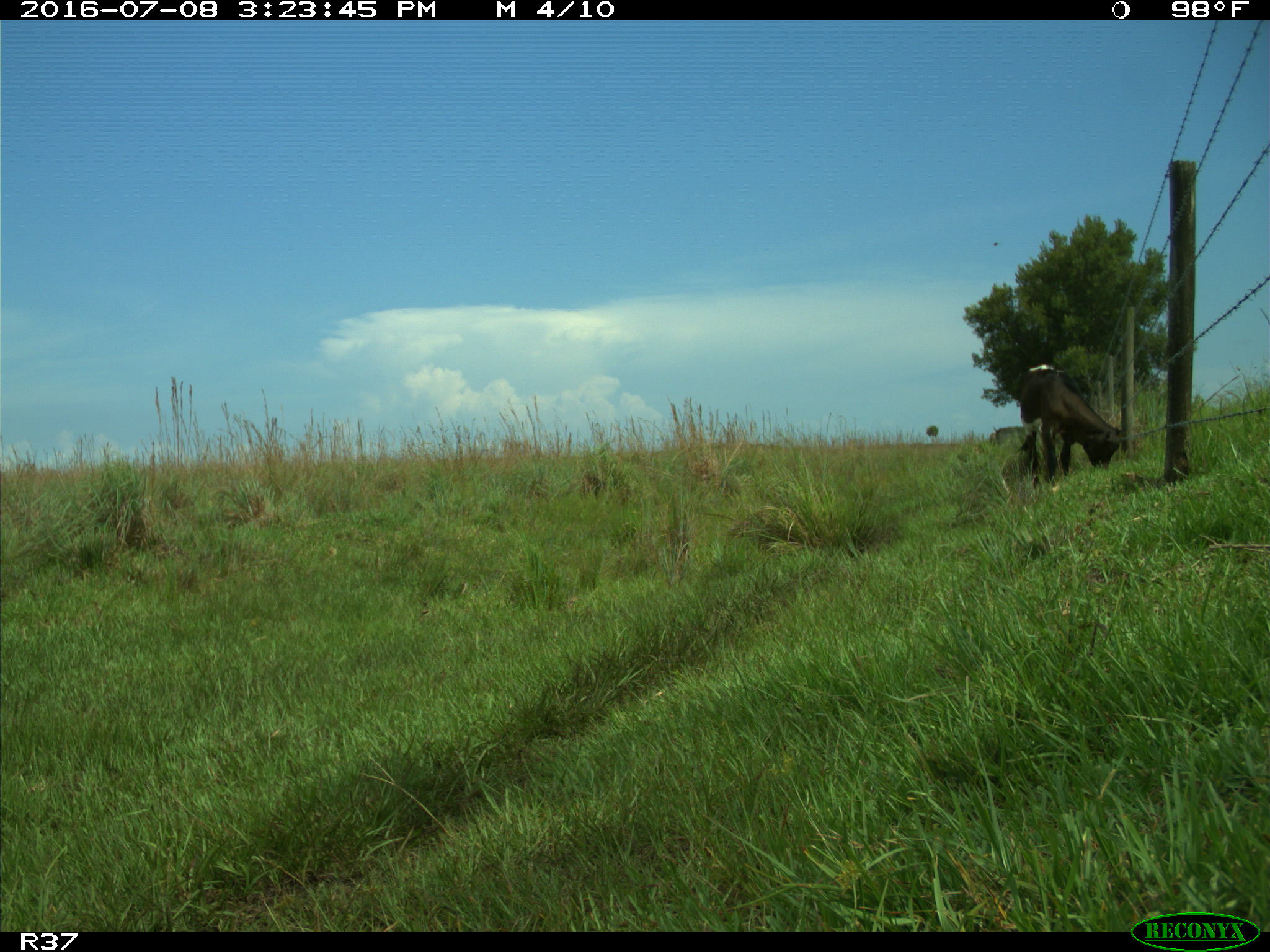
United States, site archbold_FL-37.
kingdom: Animalia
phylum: Chordata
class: Mammalia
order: Artiodactyla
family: Bovidae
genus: Bos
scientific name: Bos taurus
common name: domestic cow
Bos taurus (domestic cow).